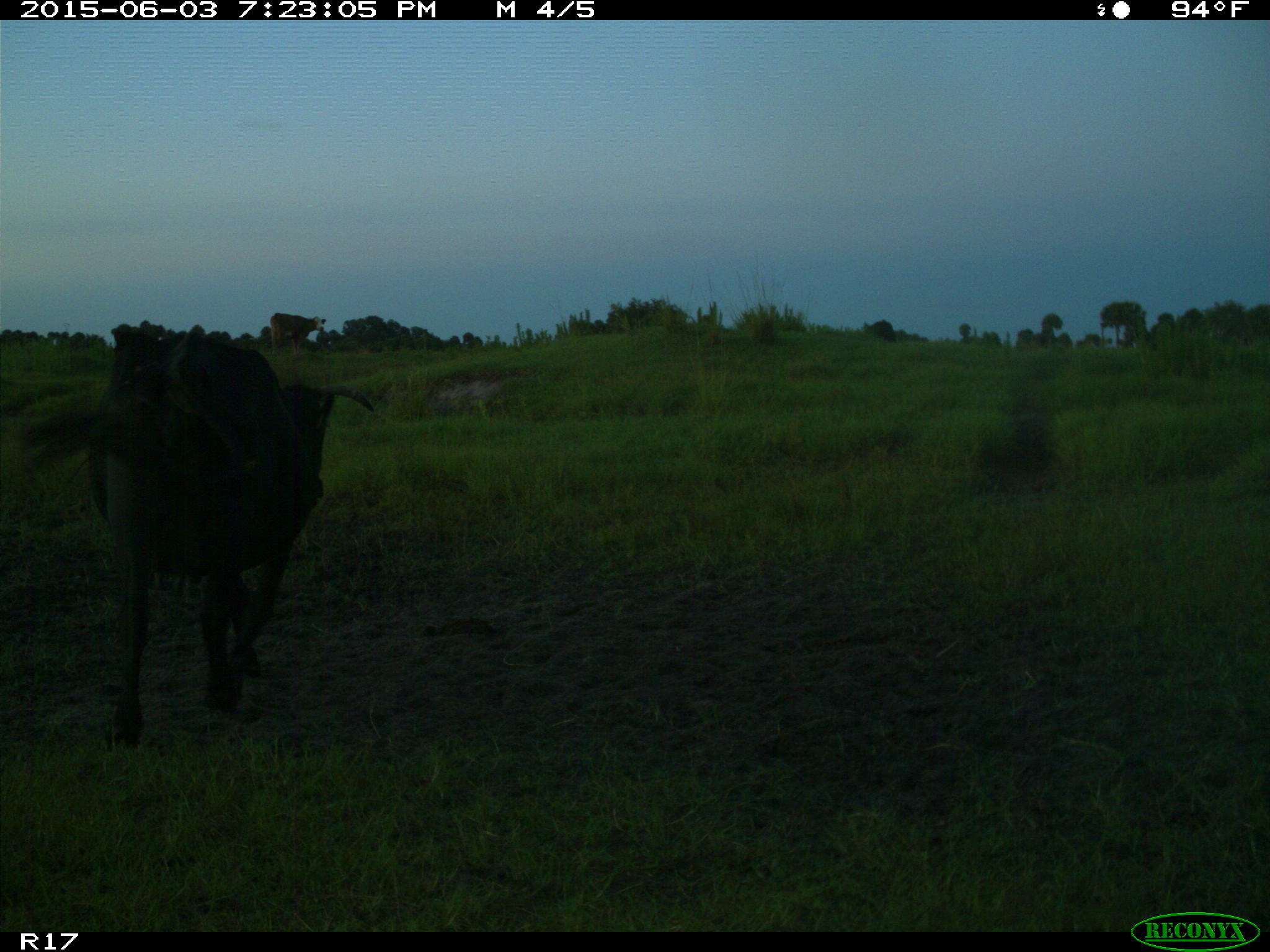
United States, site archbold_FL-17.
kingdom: Animalia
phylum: Chordata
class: Mammalia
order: Artiodactyla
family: Bovidae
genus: Bos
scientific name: Bos taurus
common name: domestic cow